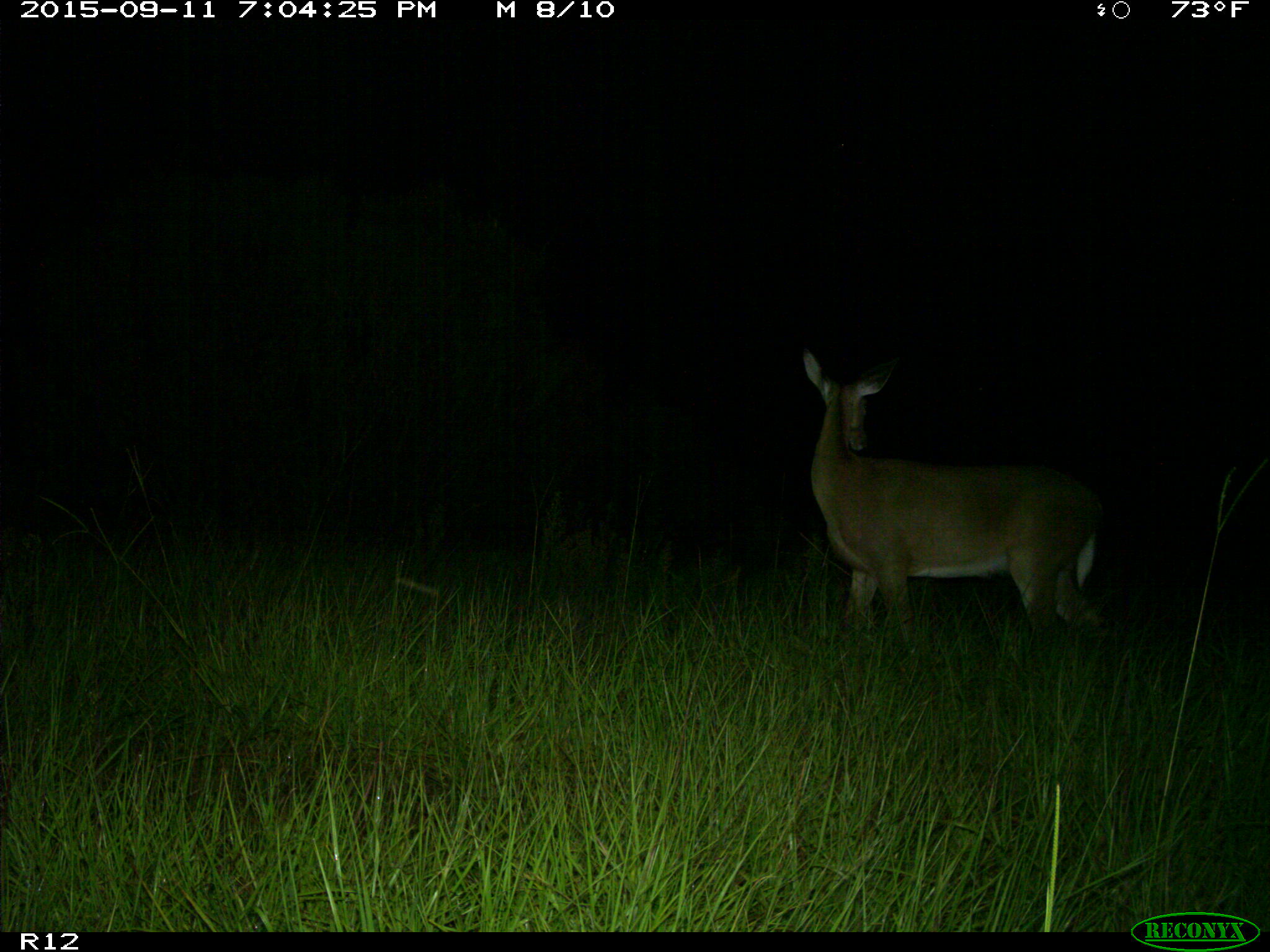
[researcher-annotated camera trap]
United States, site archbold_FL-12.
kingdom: Animalia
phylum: Chordata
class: Mammalia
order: Artiodactyla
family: Cervidae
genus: Odocoileus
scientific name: Odocoileus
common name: deer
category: unidentified deer